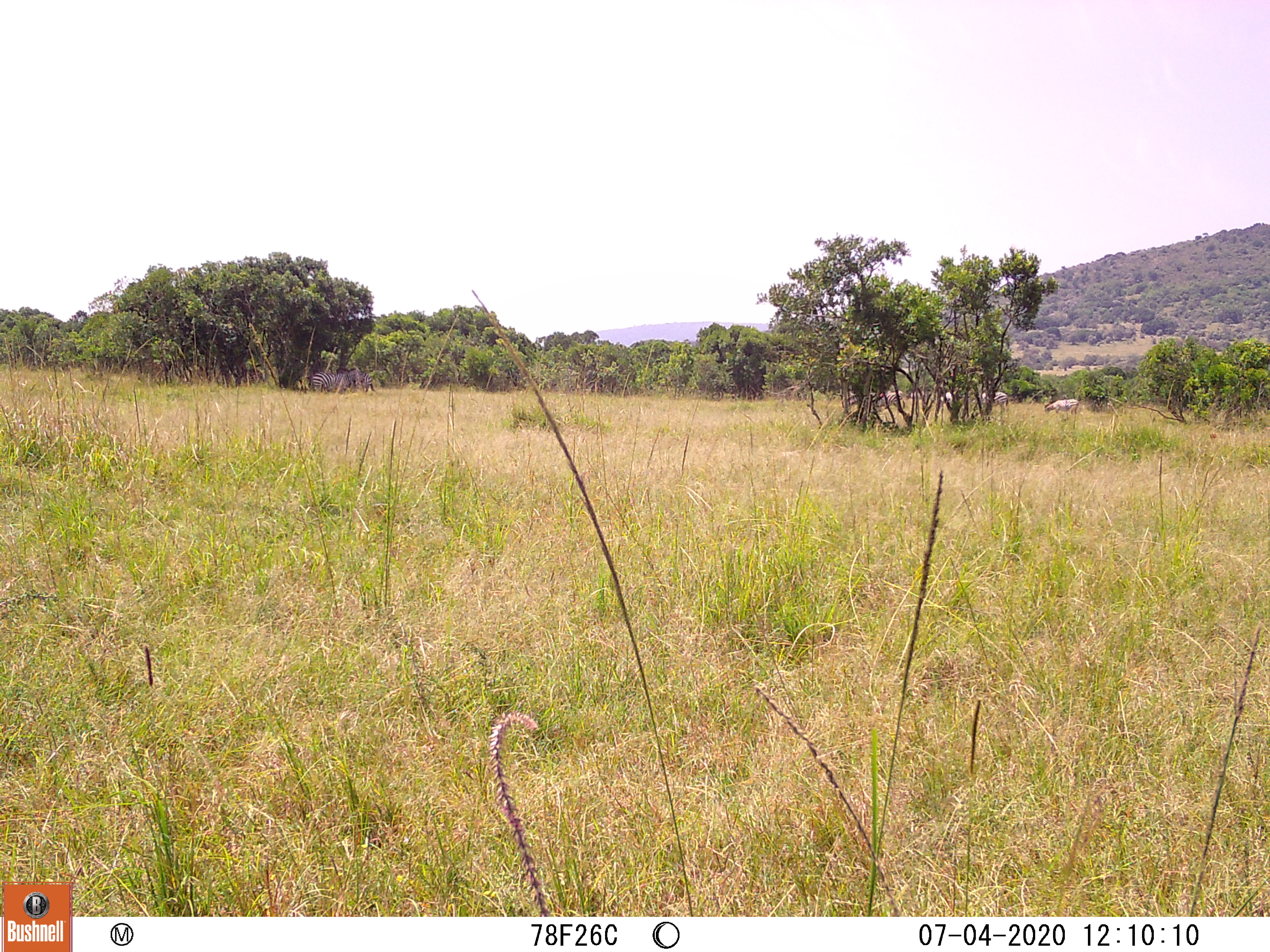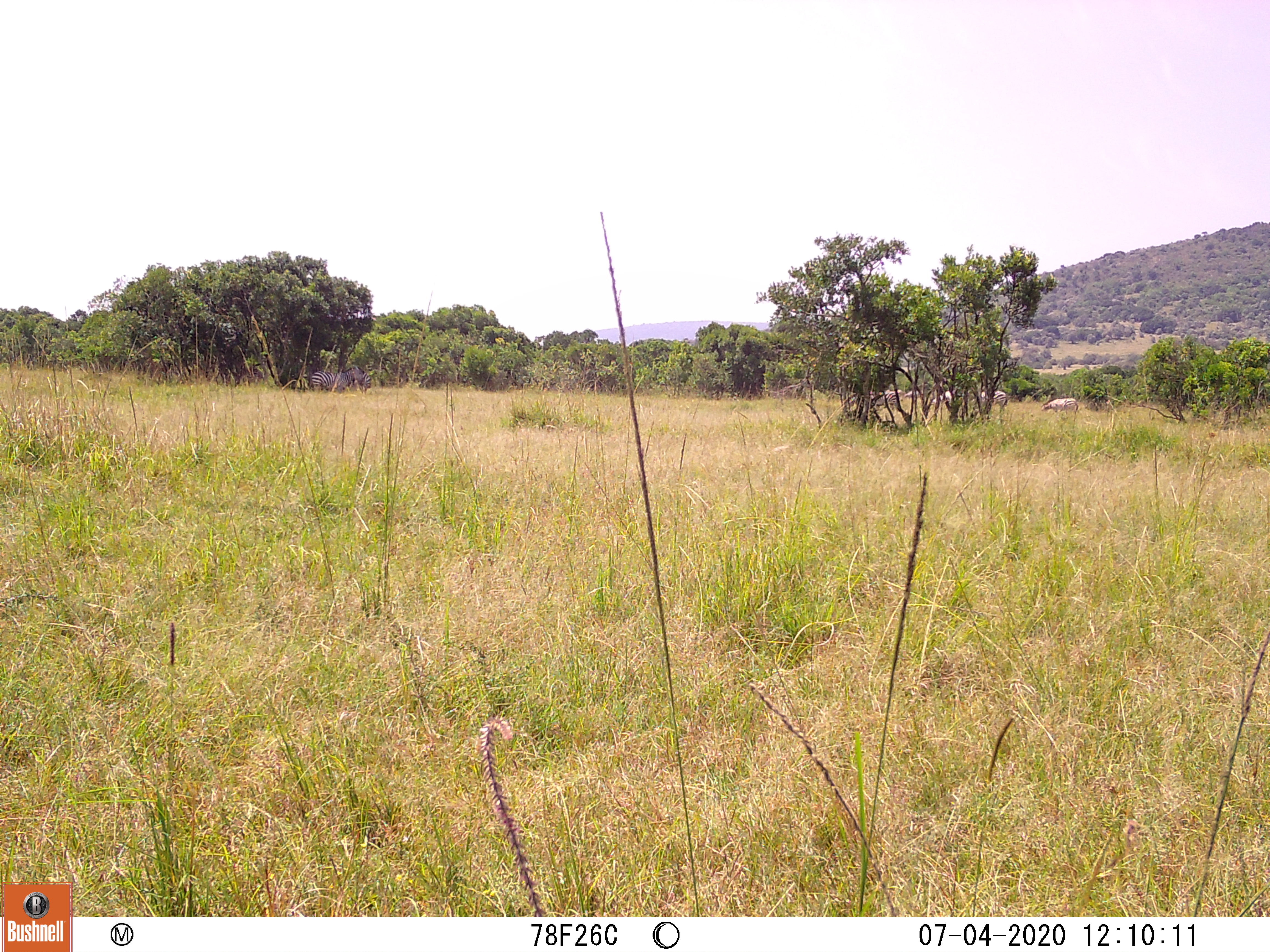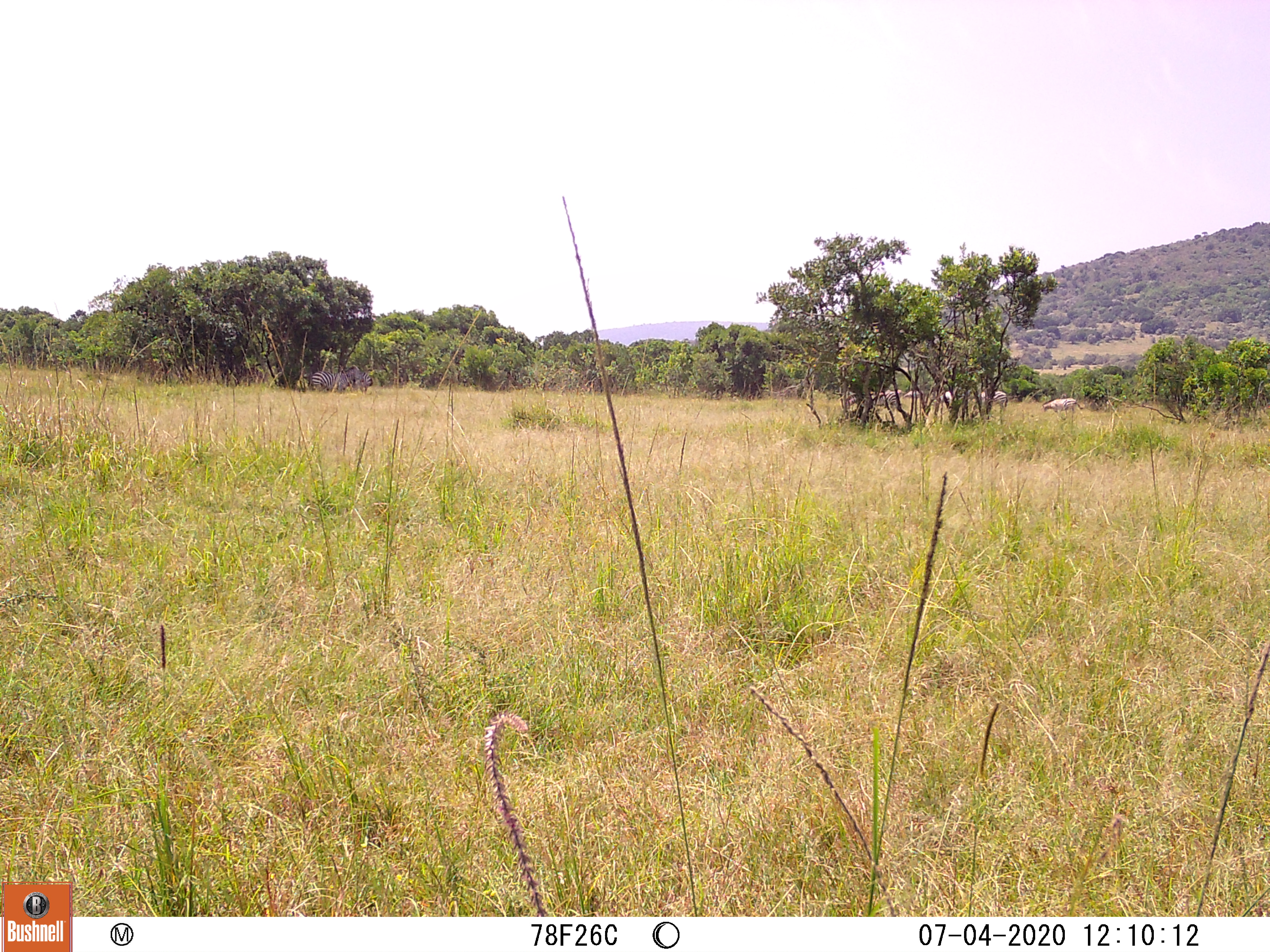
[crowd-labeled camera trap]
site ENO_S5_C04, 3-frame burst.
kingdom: Animalia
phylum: Chordata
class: Mammalia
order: Perissodactyla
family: Equidae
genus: Equus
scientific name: Equus quagga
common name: plains zebra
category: zebraplains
Zebraplains (plains zebra) (Equus quagga), count 7. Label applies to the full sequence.